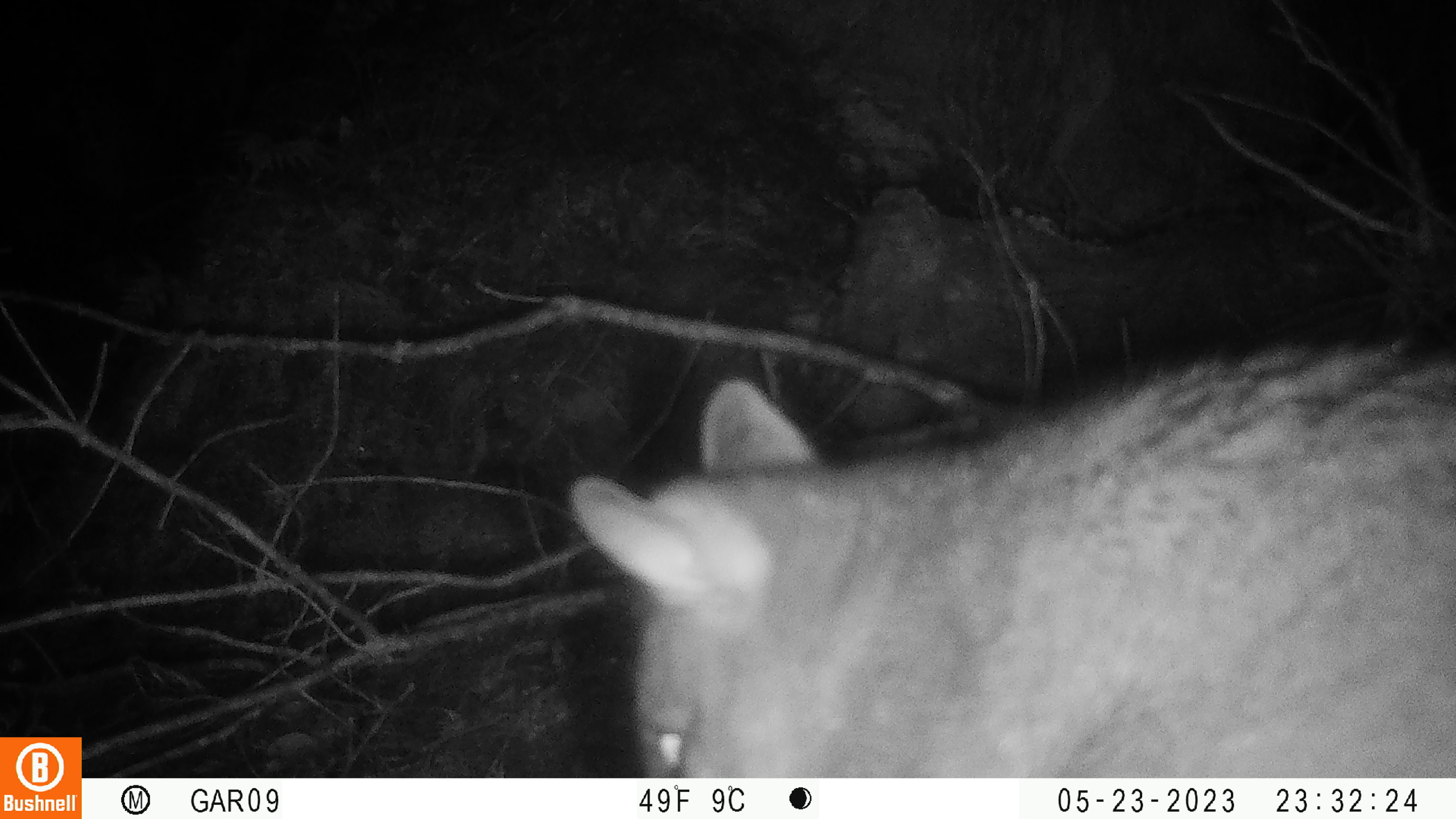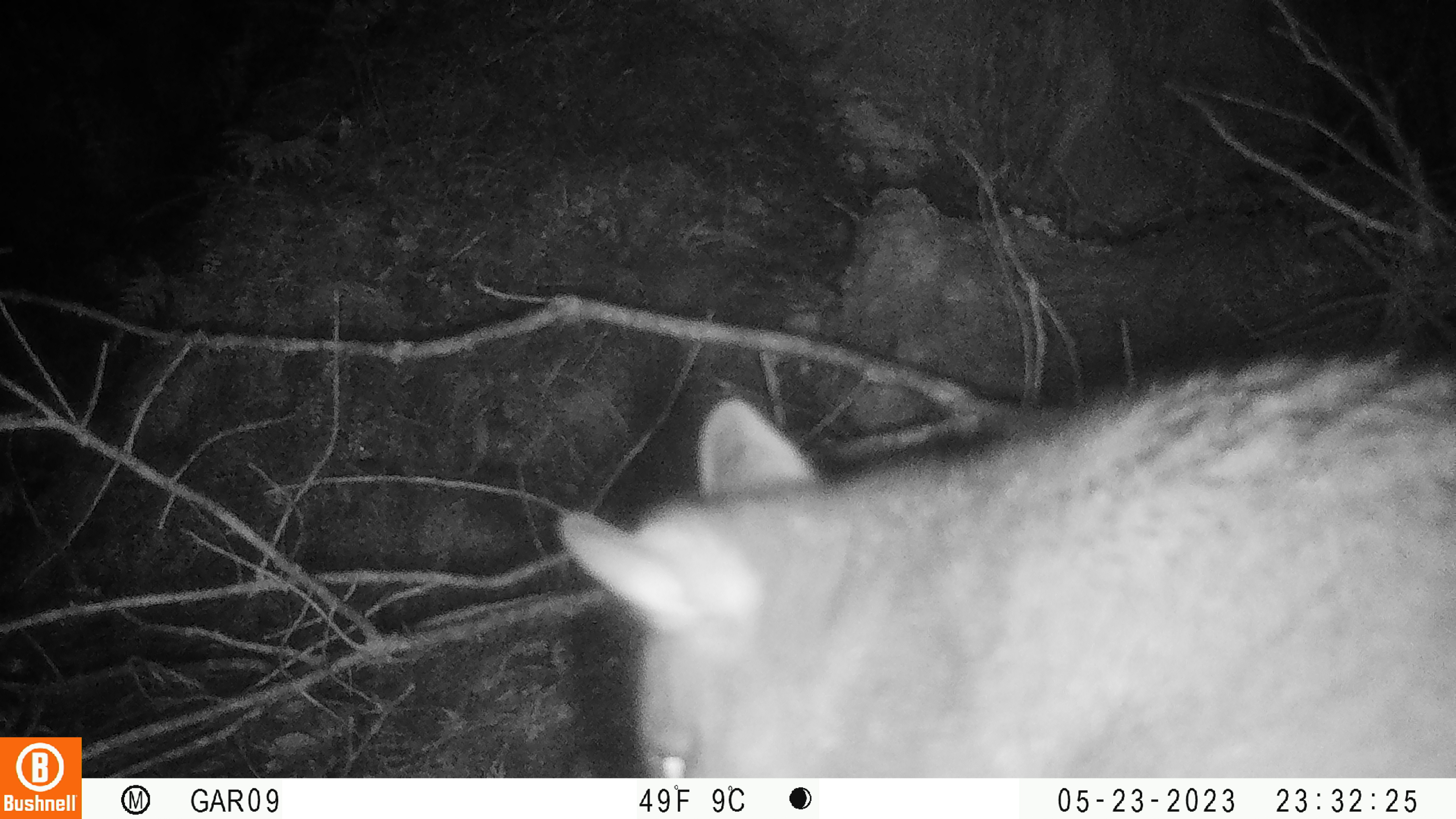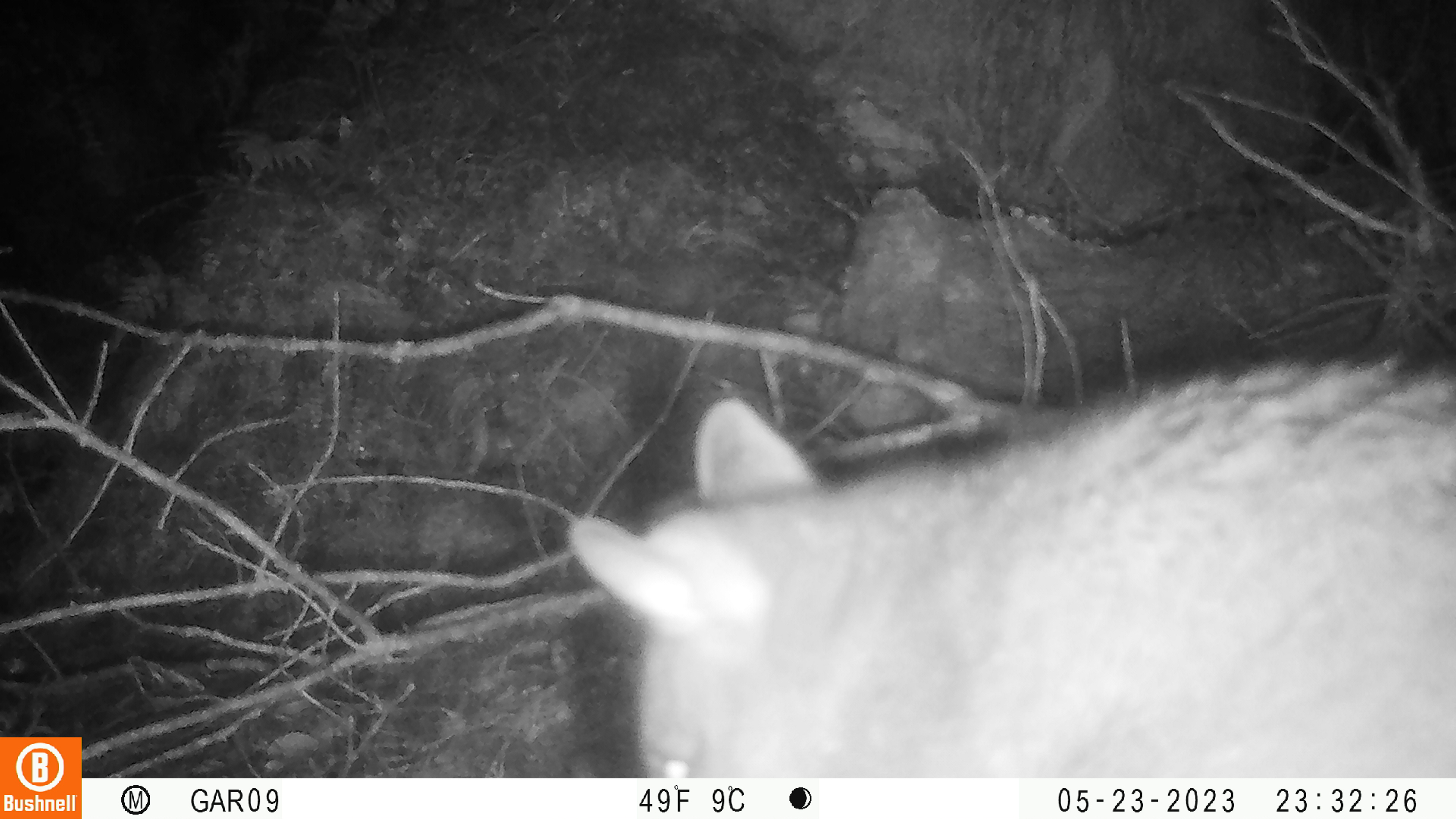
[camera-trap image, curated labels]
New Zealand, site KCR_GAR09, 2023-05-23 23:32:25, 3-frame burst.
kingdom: Animalia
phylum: Chordata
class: Mammalia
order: Diprotodontia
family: Phalangeridae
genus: Trichosurus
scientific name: Trichosurus vulpecula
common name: common brushtail possum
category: possum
Possum (common brushtail possum) (Trichosurus vulpecula).